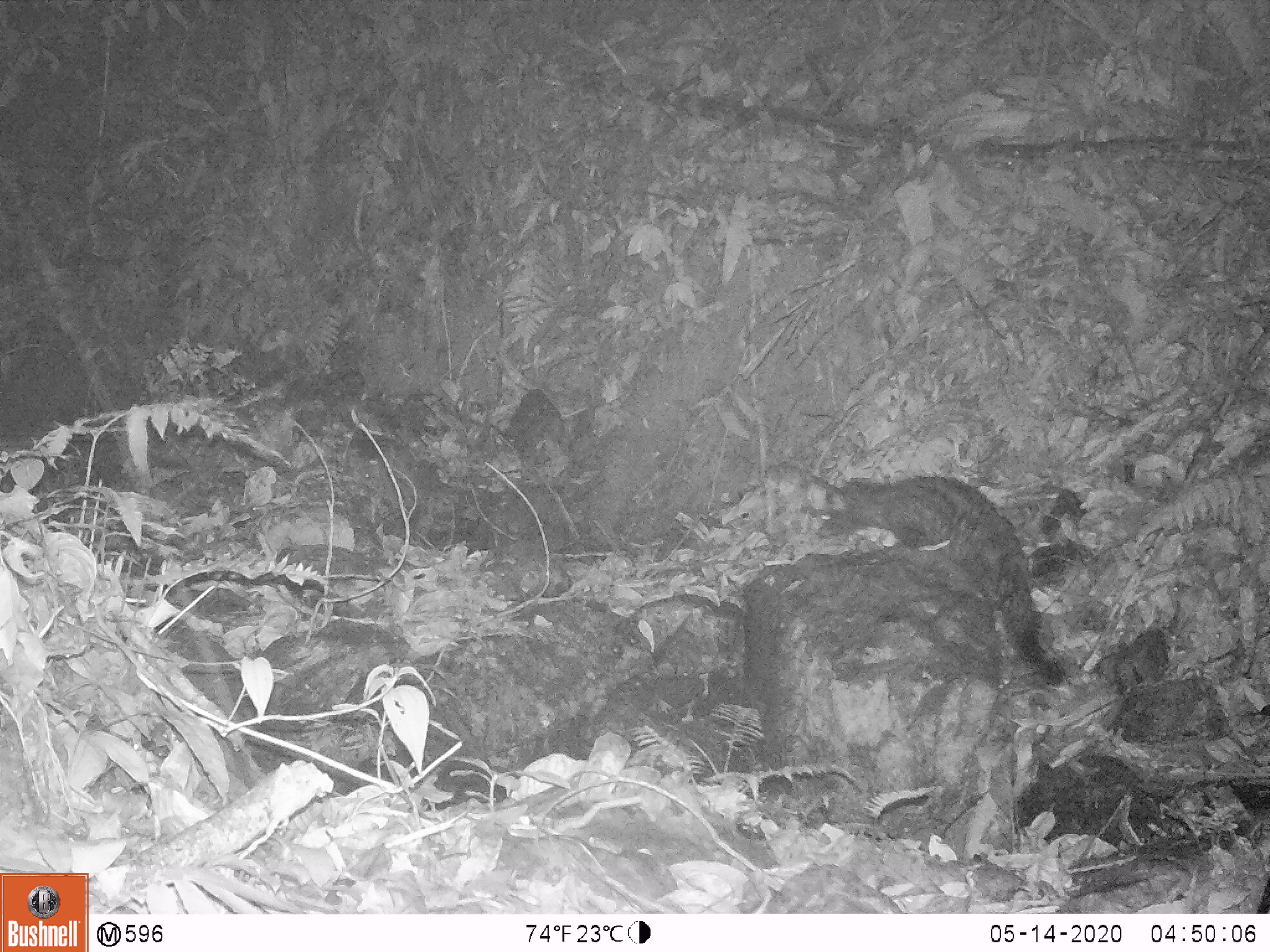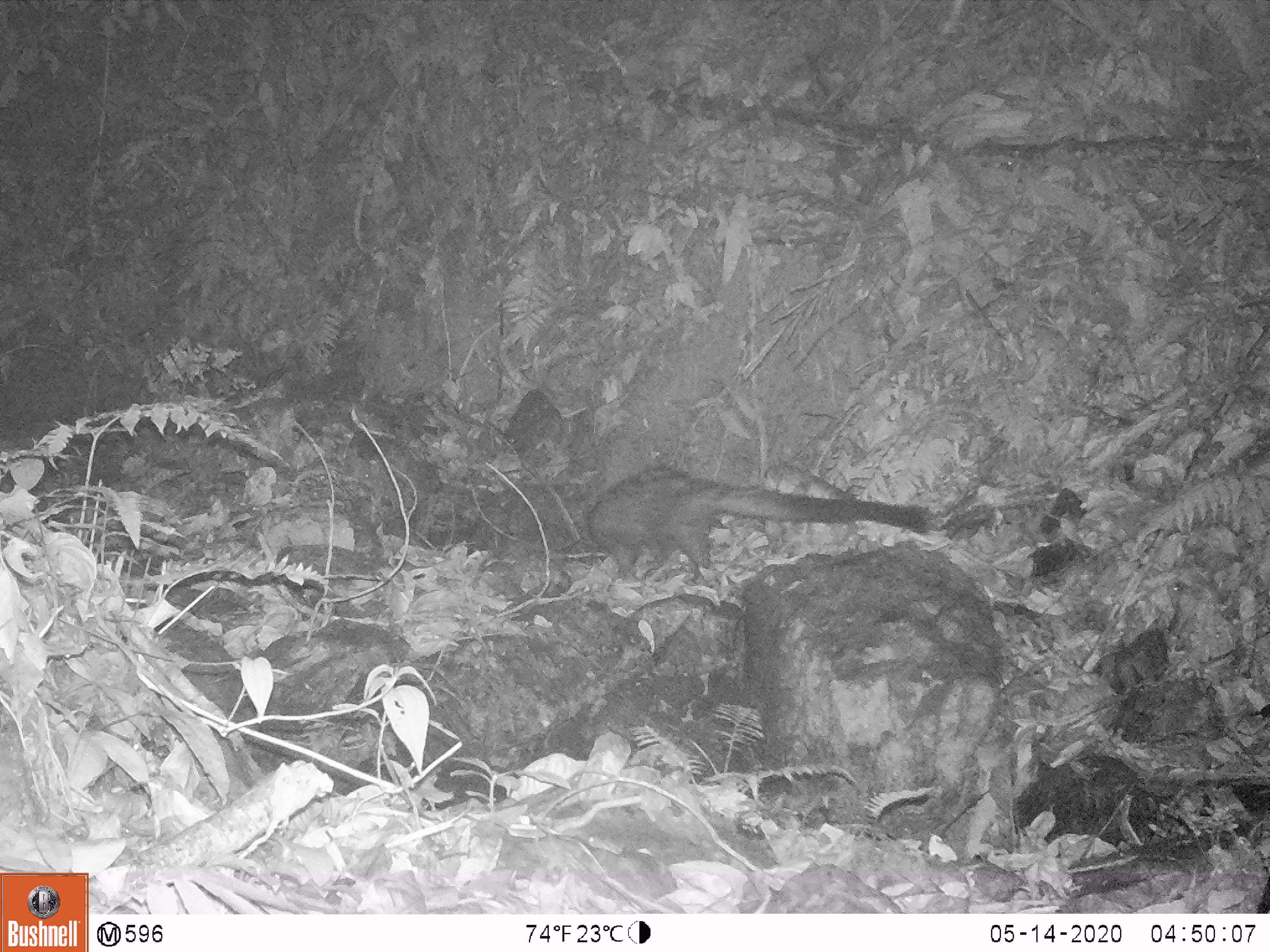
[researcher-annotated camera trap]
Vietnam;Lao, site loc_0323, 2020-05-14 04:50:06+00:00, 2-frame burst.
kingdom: Animalia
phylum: Chordata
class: Mammalia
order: Carnivora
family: Viverridae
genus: Paradoxurus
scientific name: Paradoxurus hermaphroditus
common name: common palm civet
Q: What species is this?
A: Common palm civet (Paradoxurus hermaphroditus).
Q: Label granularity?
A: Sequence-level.